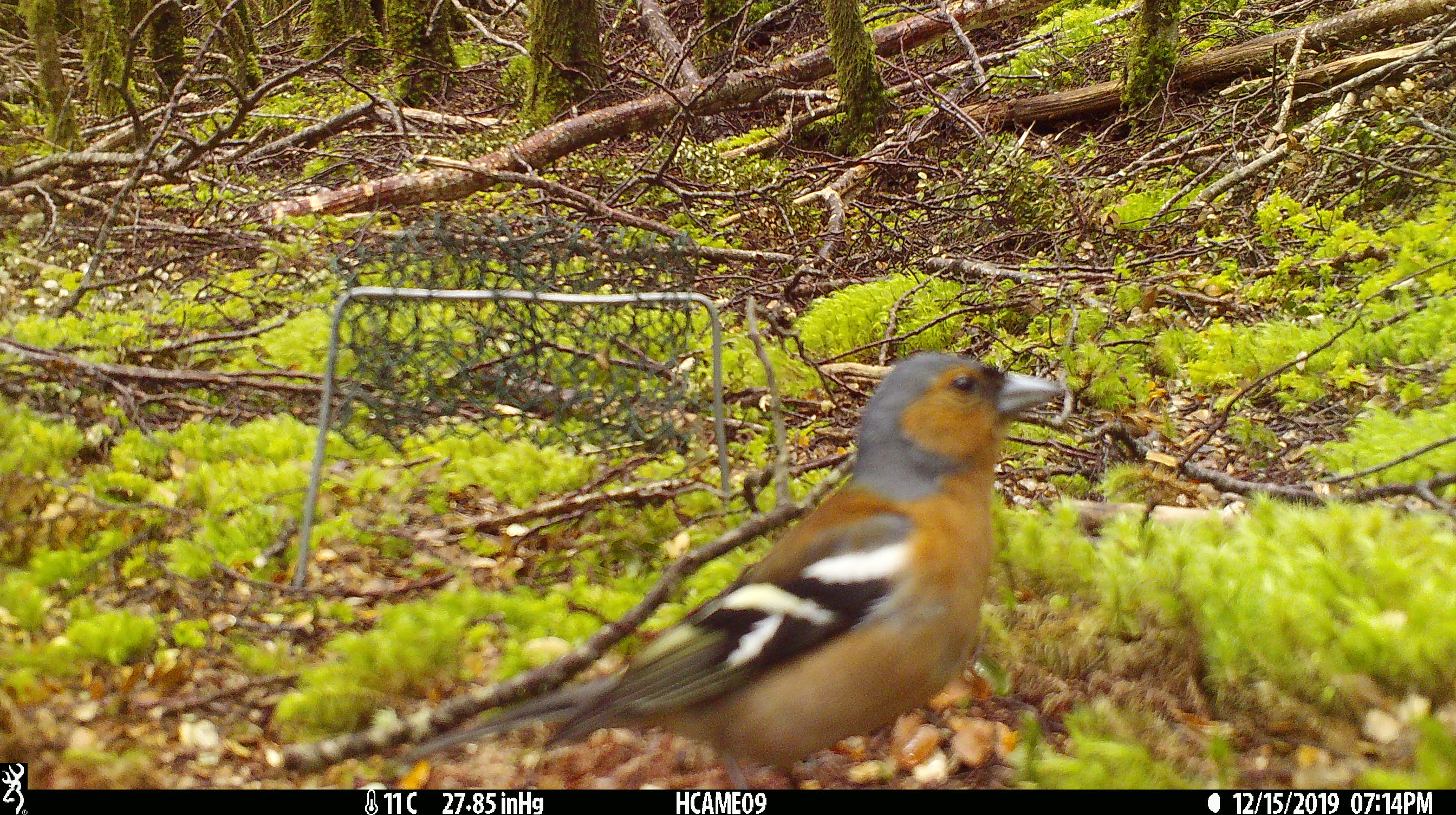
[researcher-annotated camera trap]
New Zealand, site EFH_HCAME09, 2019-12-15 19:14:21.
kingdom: Animalia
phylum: Chordata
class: Aves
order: Passeriformes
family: Fringillidae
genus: Fringilla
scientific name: Fringilla coelebs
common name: common chaffinch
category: chaffinch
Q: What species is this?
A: Chaffinch (common chaffinch) (Fringilla coelebs).